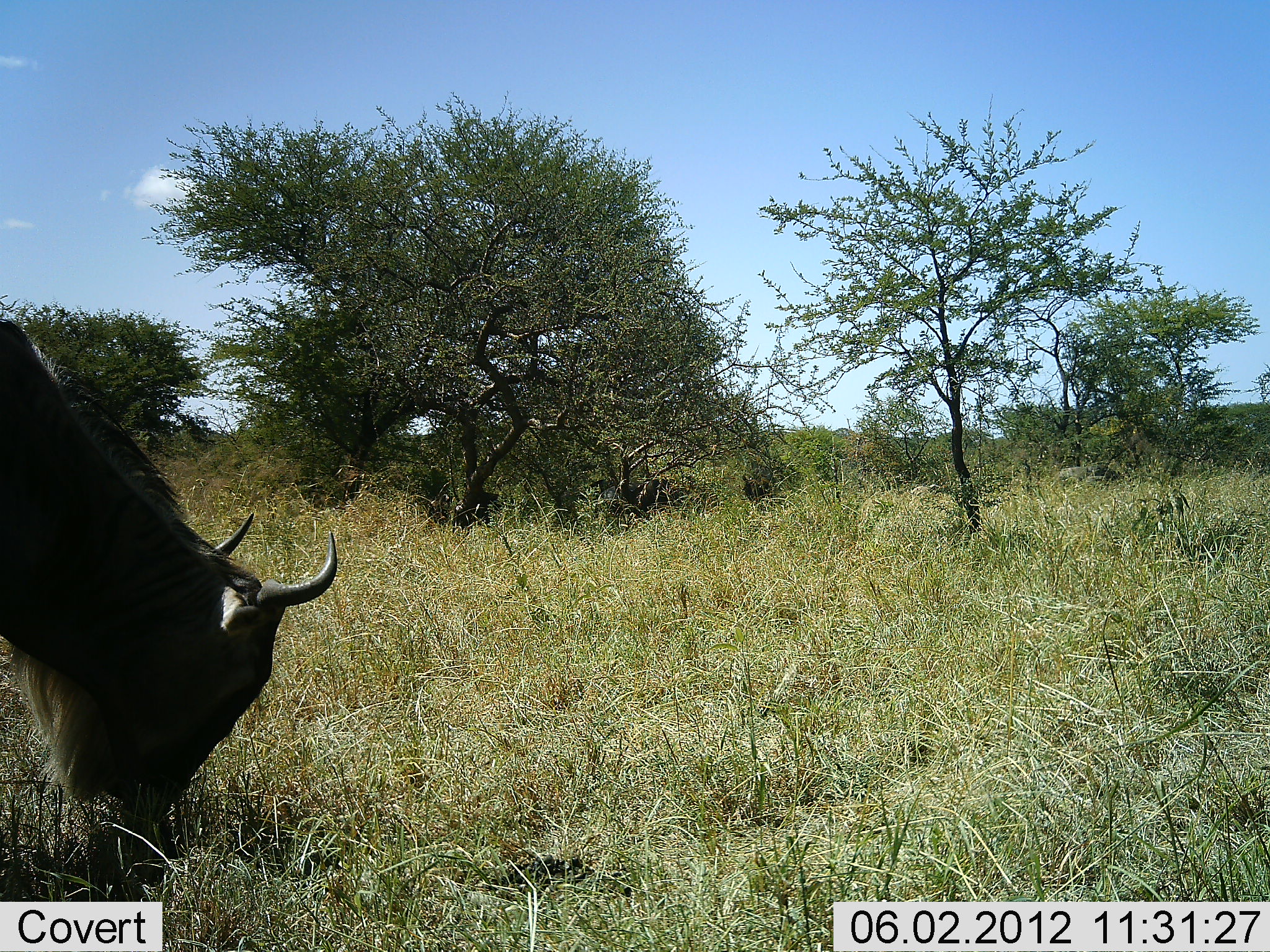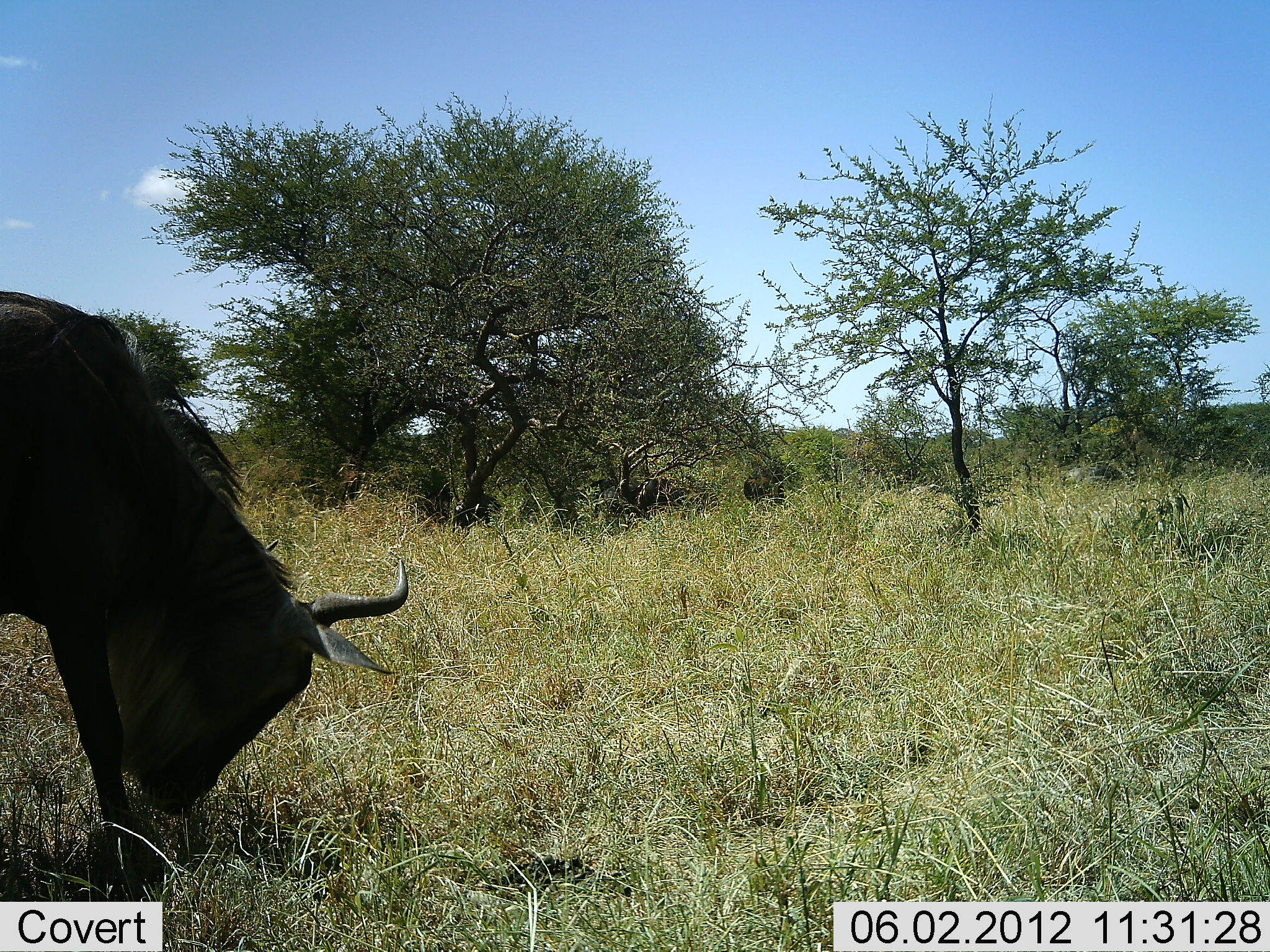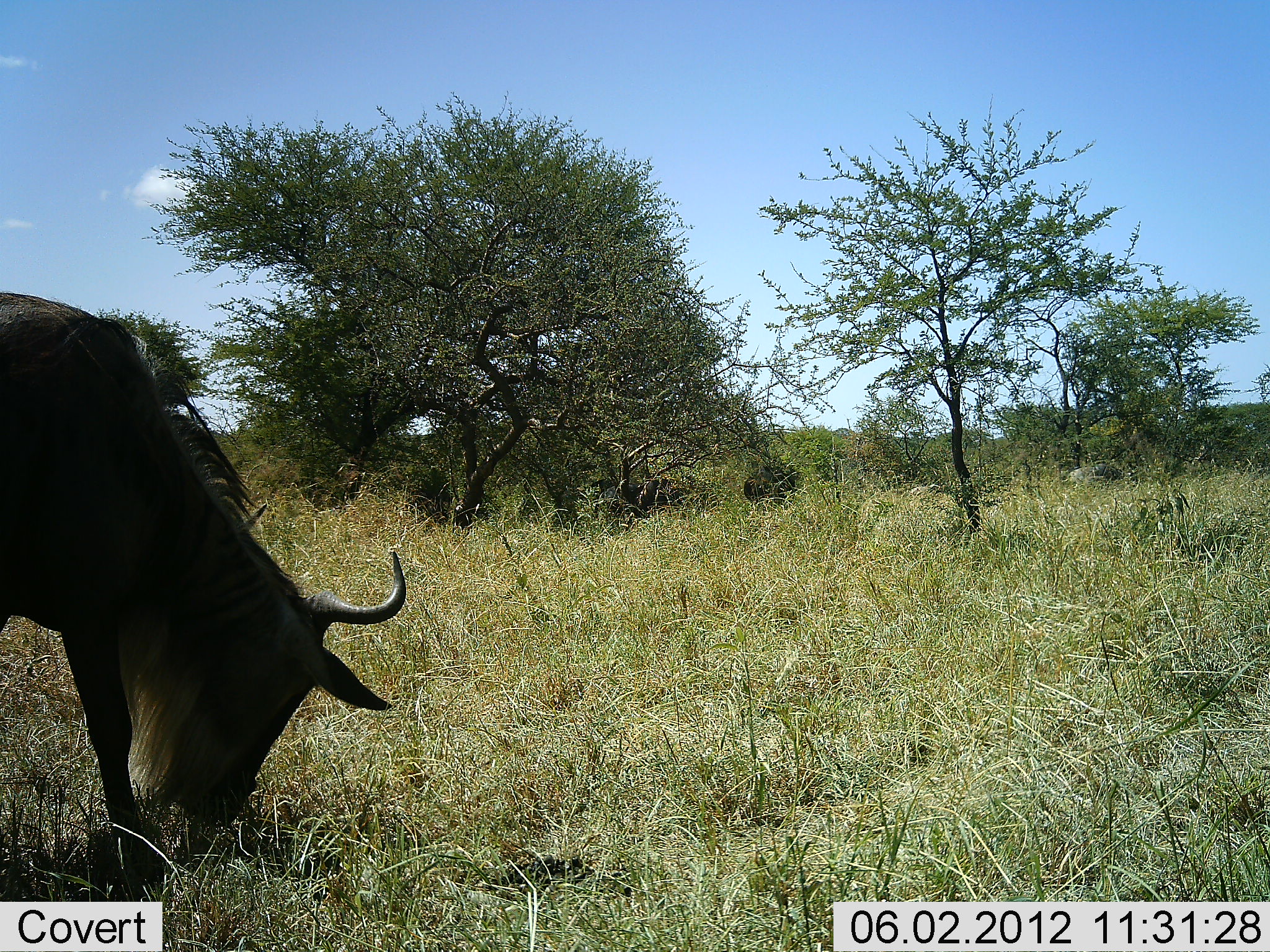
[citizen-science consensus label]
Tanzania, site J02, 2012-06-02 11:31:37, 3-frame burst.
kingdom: Animalia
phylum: Chordata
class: Mammalia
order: Artiodactyla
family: Bovidae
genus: Connochaetes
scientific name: Connochaetes taurinus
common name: blue wildebeest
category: wildebeest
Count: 1.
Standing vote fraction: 50%.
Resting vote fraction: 10%.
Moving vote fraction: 20%.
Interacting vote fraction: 10%.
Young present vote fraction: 0%.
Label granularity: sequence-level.